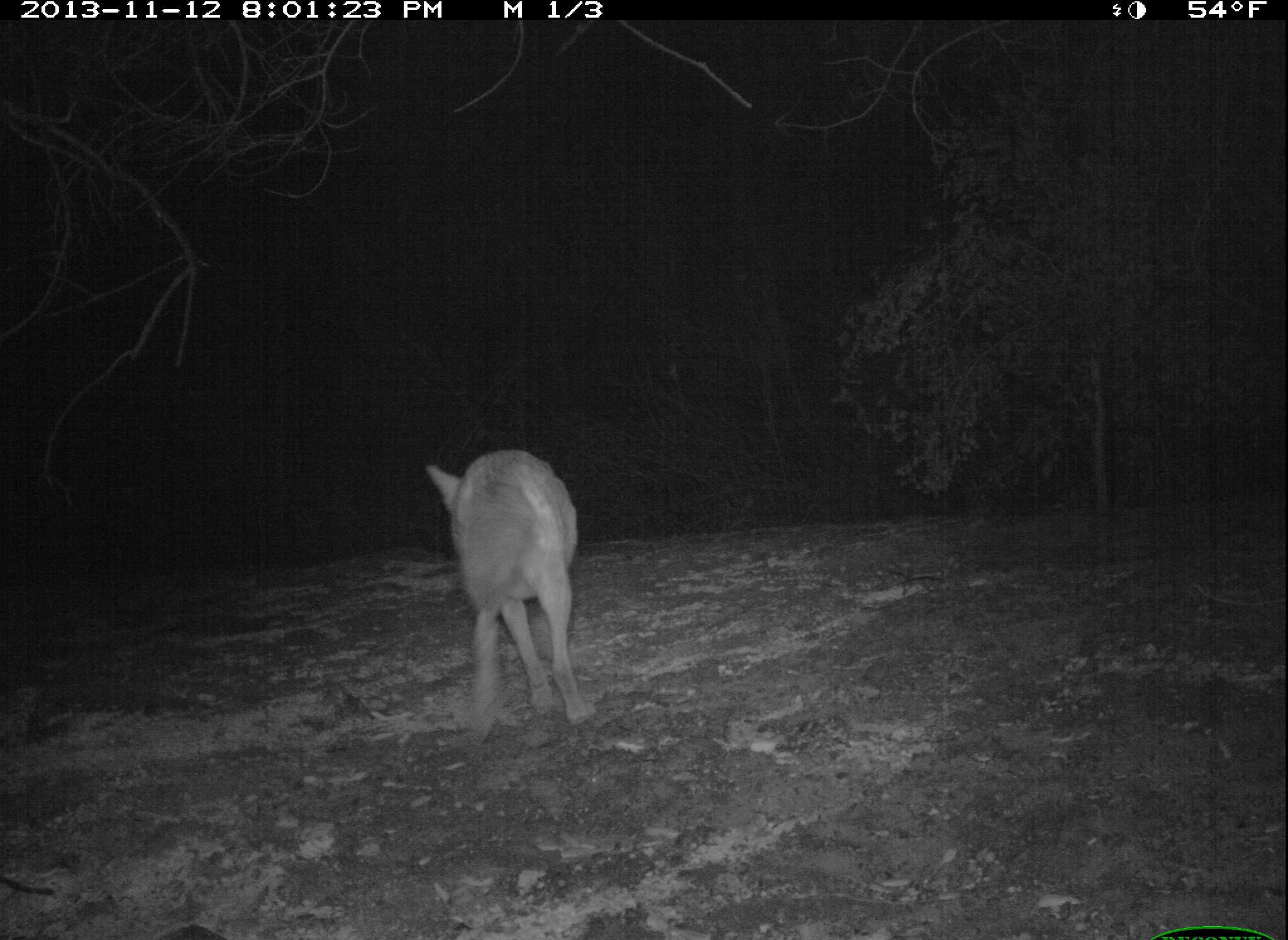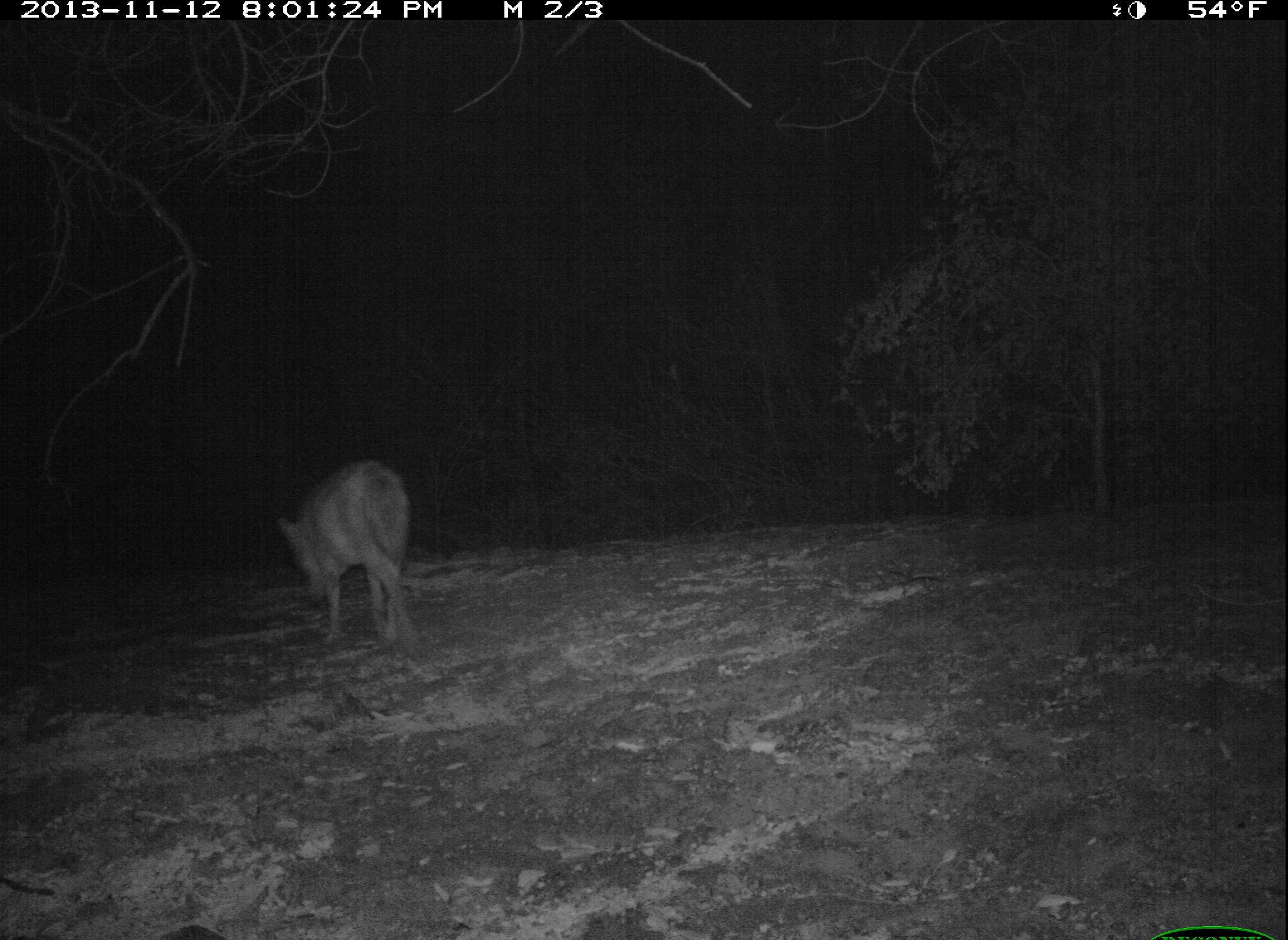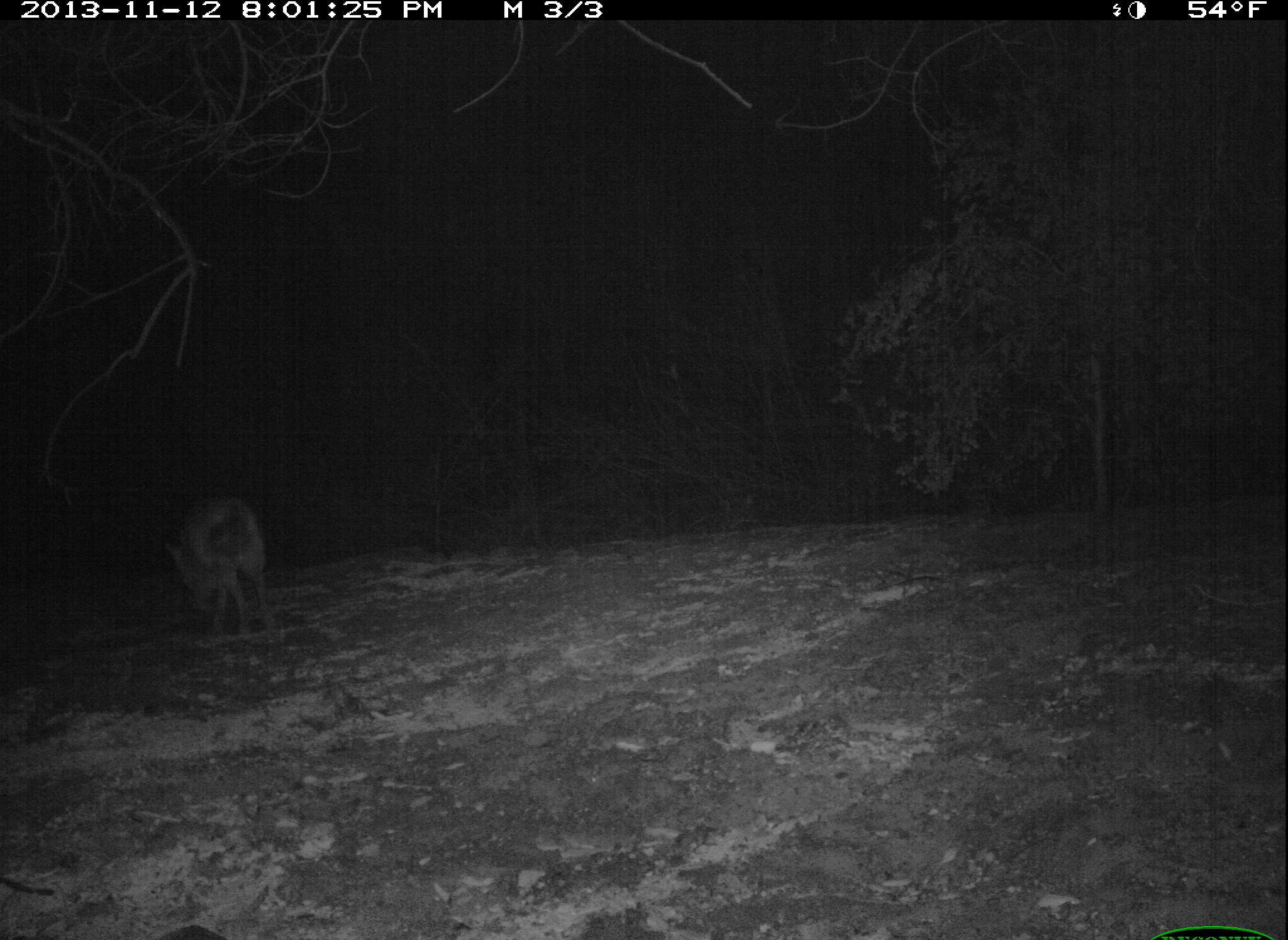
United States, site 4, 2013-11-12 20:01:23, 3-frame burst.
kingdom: Animalia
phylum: Chordata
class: Mammalia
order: Carnivora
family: Canidae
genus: Canis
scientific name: Canis latrans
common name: coyote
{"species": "coyote (Canis latrans)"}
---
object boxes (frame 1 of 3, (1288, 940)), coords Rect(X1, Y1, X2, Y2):
coyote: Rect(426, 449, 590, 736)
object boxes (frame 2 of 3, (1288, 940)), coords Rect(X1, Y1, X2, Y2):
coyote: Rect(277, 459, 425, 652)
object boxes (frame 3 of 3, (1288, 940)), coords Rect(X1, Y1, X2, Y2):
coyote: Rect(163, 491, 284, 642)